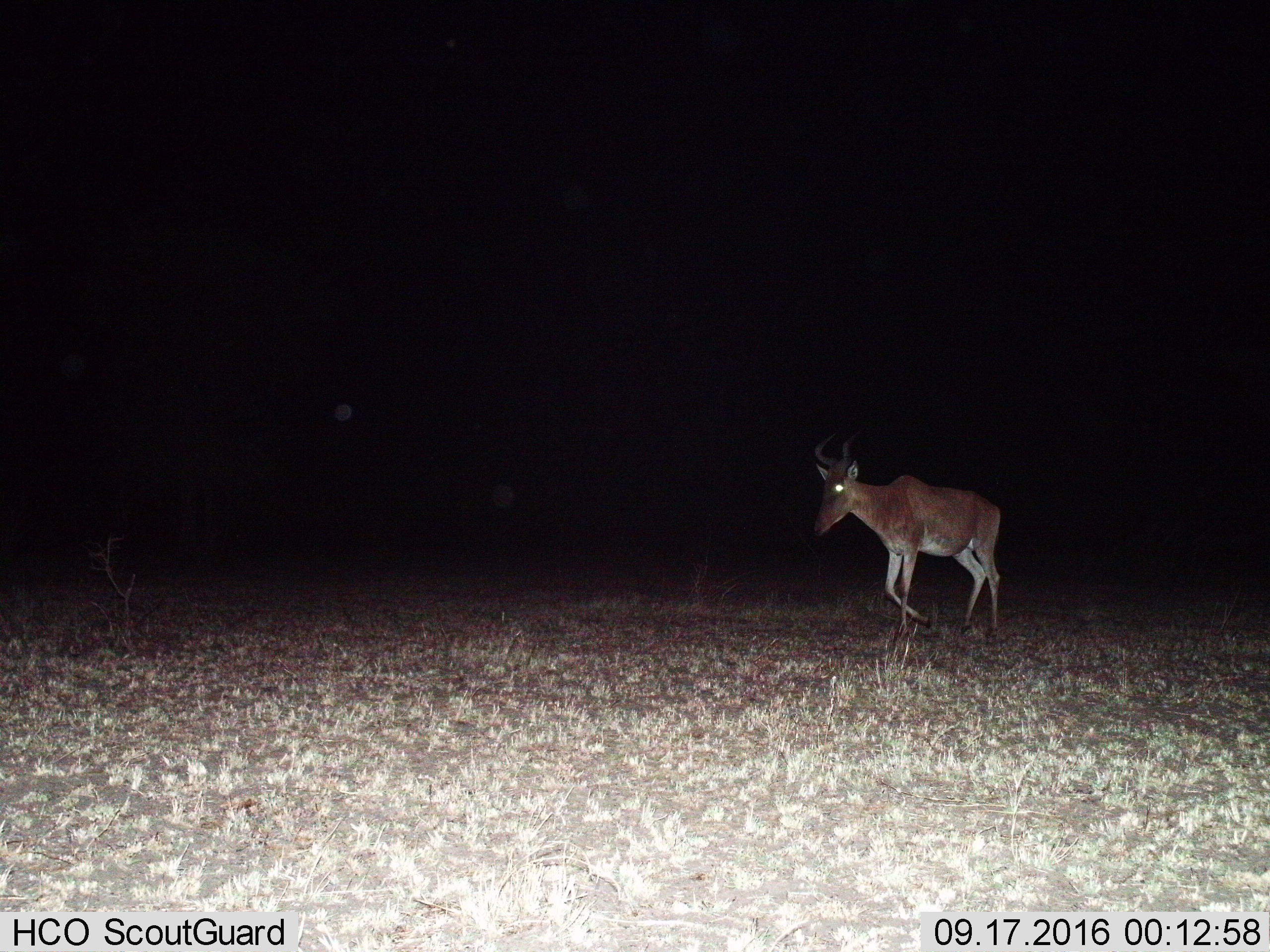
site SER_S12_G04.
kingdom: Animalia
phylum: Chordata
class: Mammalia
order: Artiodactyla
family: Bovidae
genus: Alcelaphus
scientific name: Alcelaphus buselaphus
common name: hartebeest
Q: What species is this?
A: Hartebeest (Alcelaphus buselaphus).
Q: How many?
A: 1.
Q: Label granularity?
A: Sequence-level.